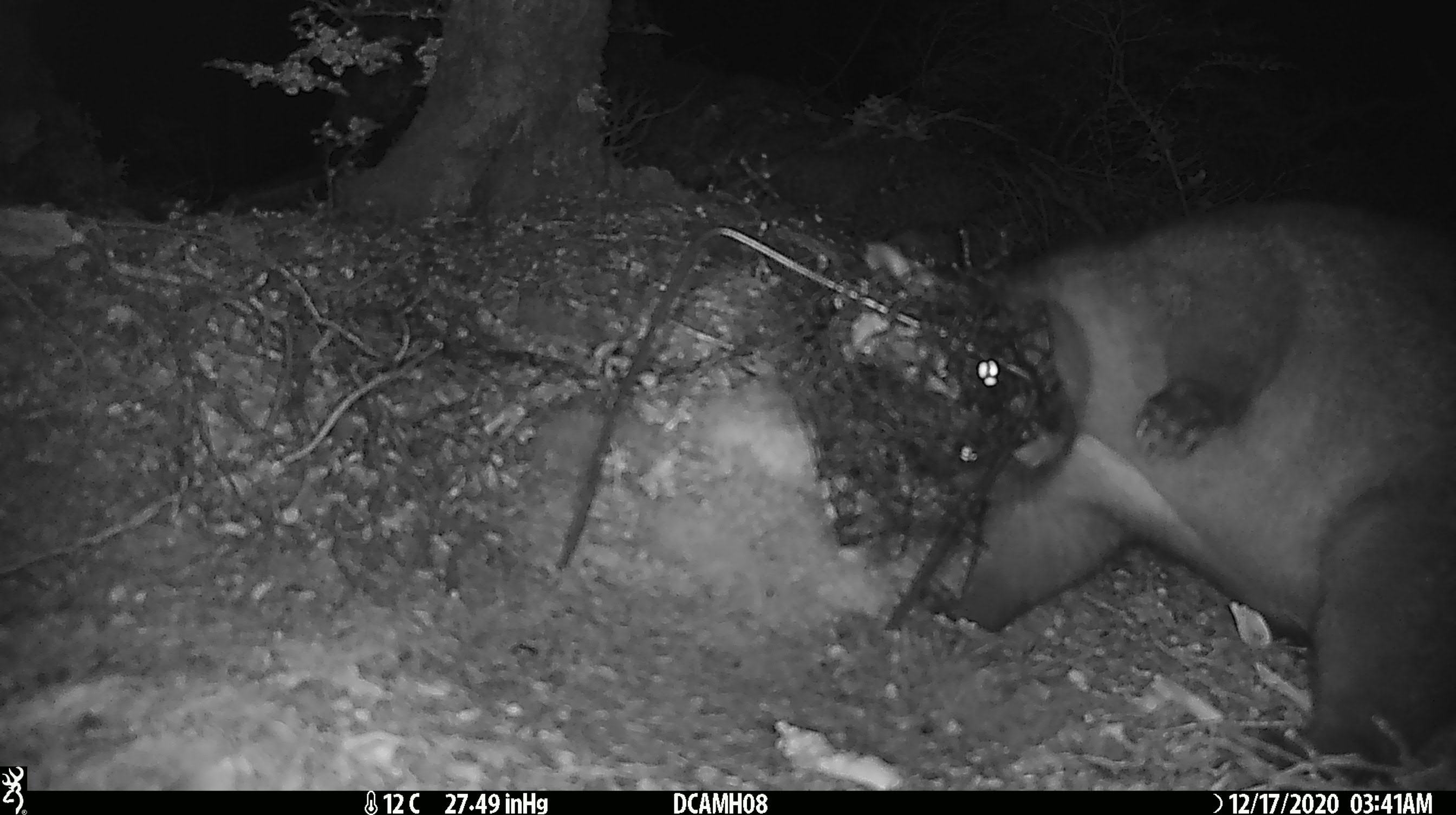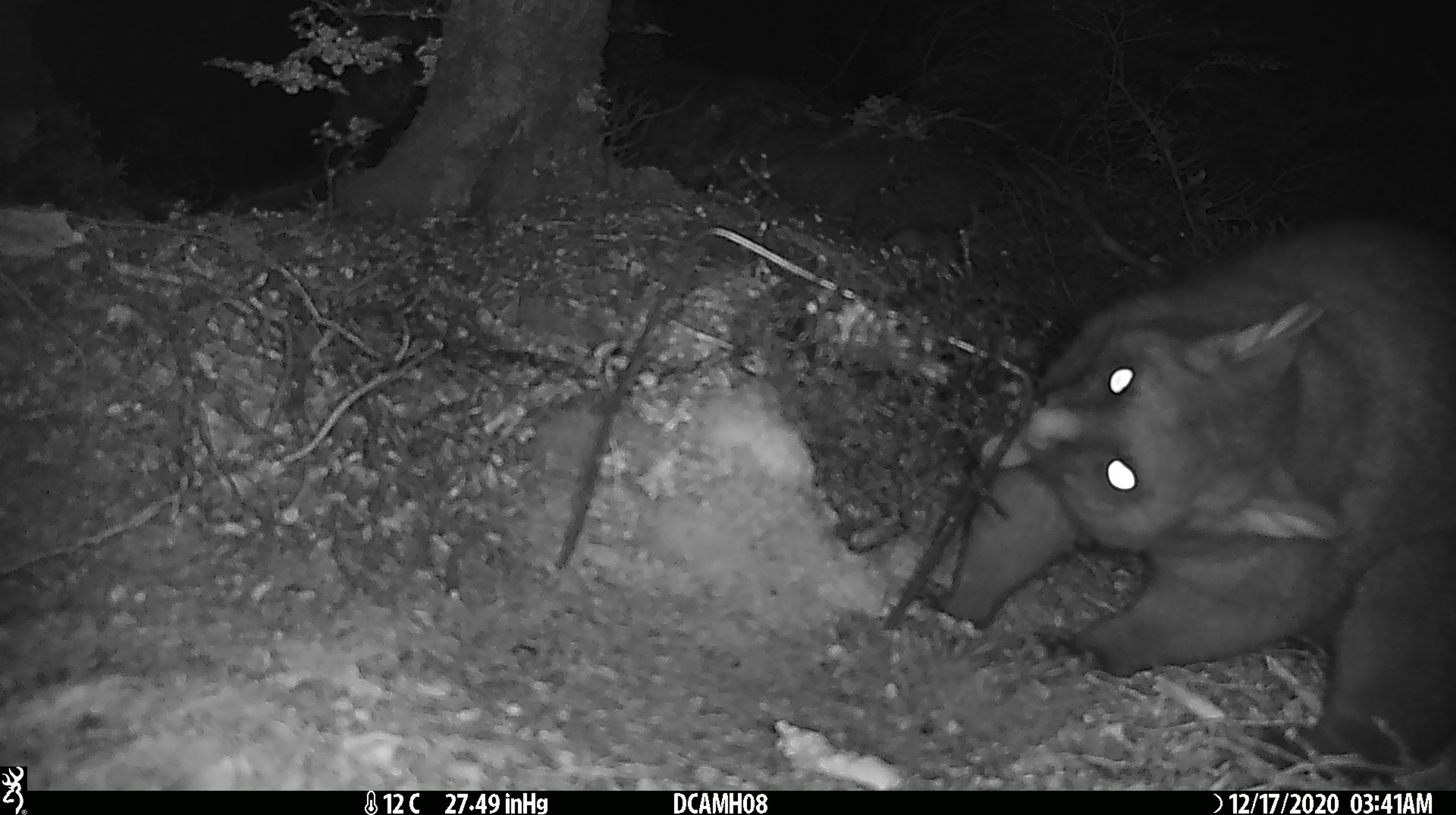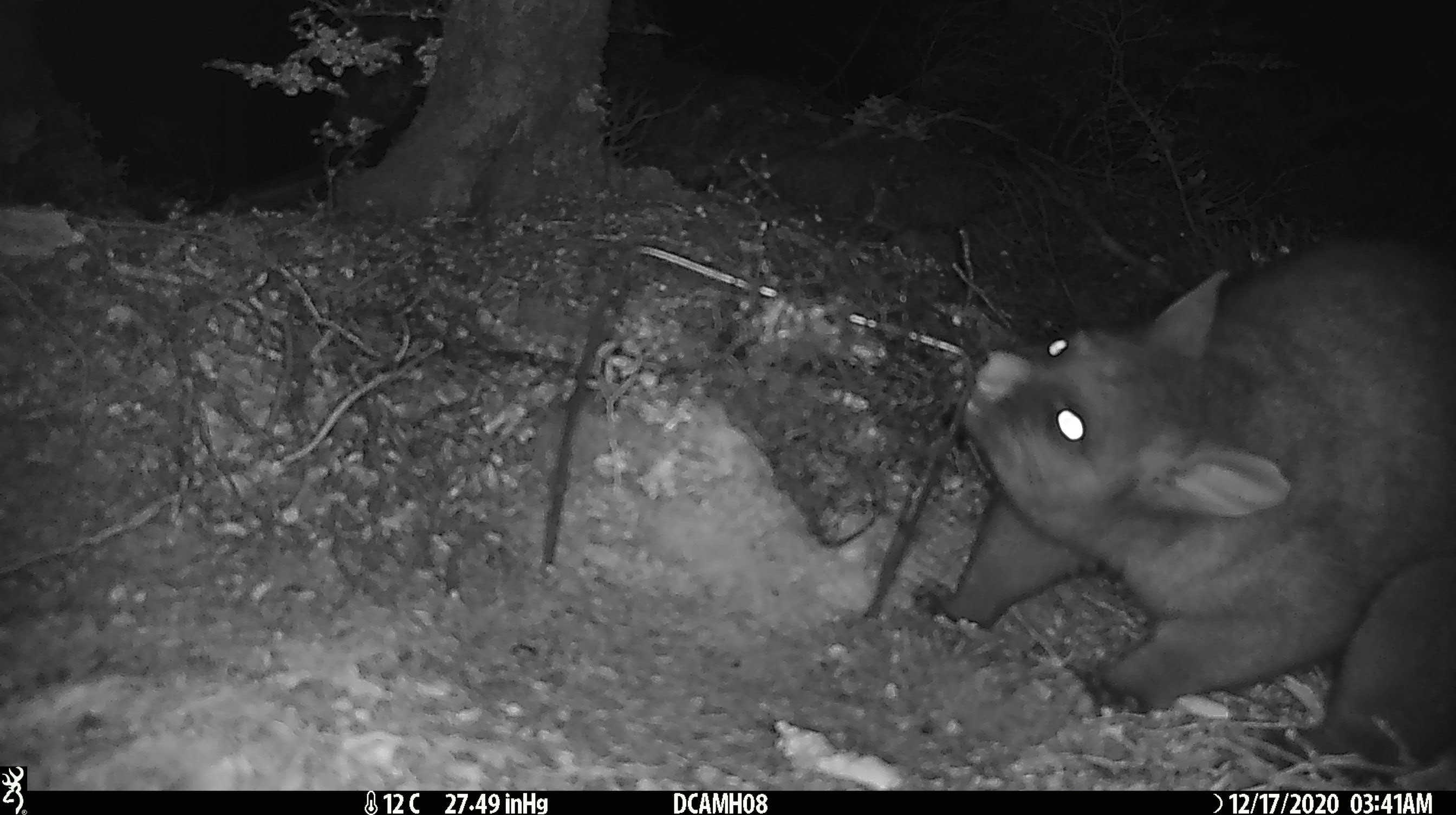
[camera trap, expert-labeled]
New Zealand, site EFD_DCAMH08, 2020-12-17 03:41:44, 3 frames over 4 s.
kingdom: Animalia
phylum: Chordata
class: Mammalia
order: Diprotodontia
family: Phalangeridae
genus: Trichosurus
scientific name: Trichosurus vulpecula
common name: common brushtail possum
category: possum